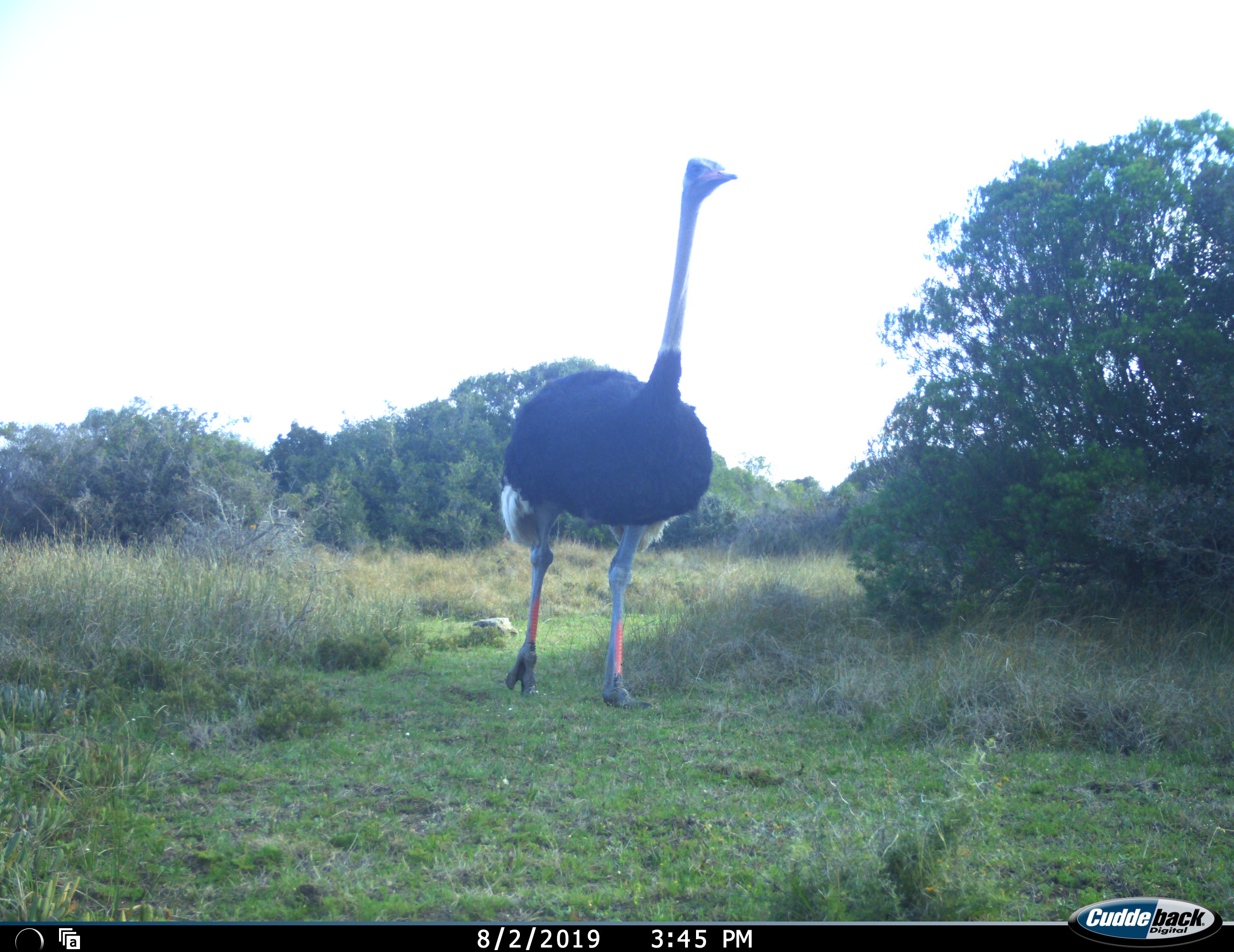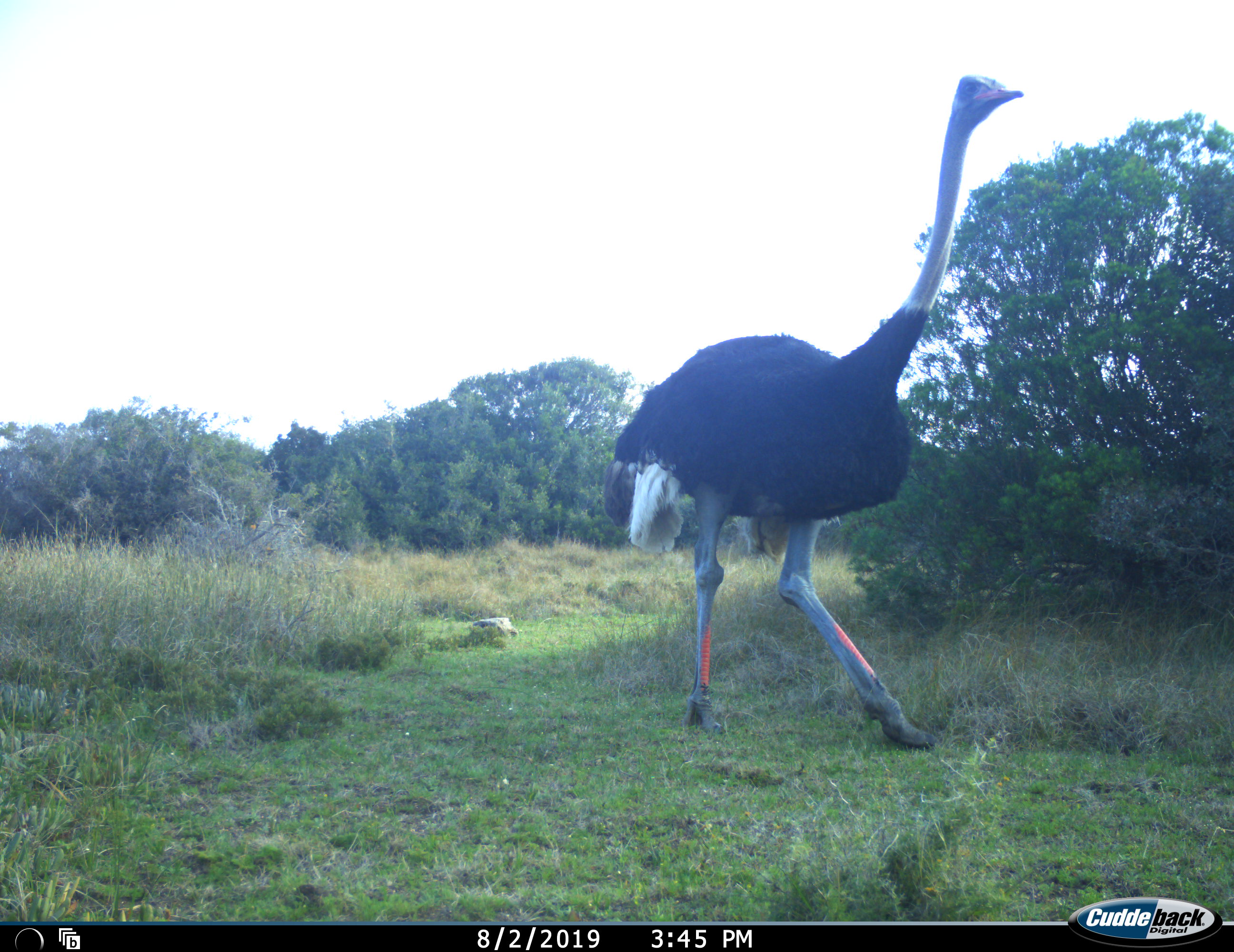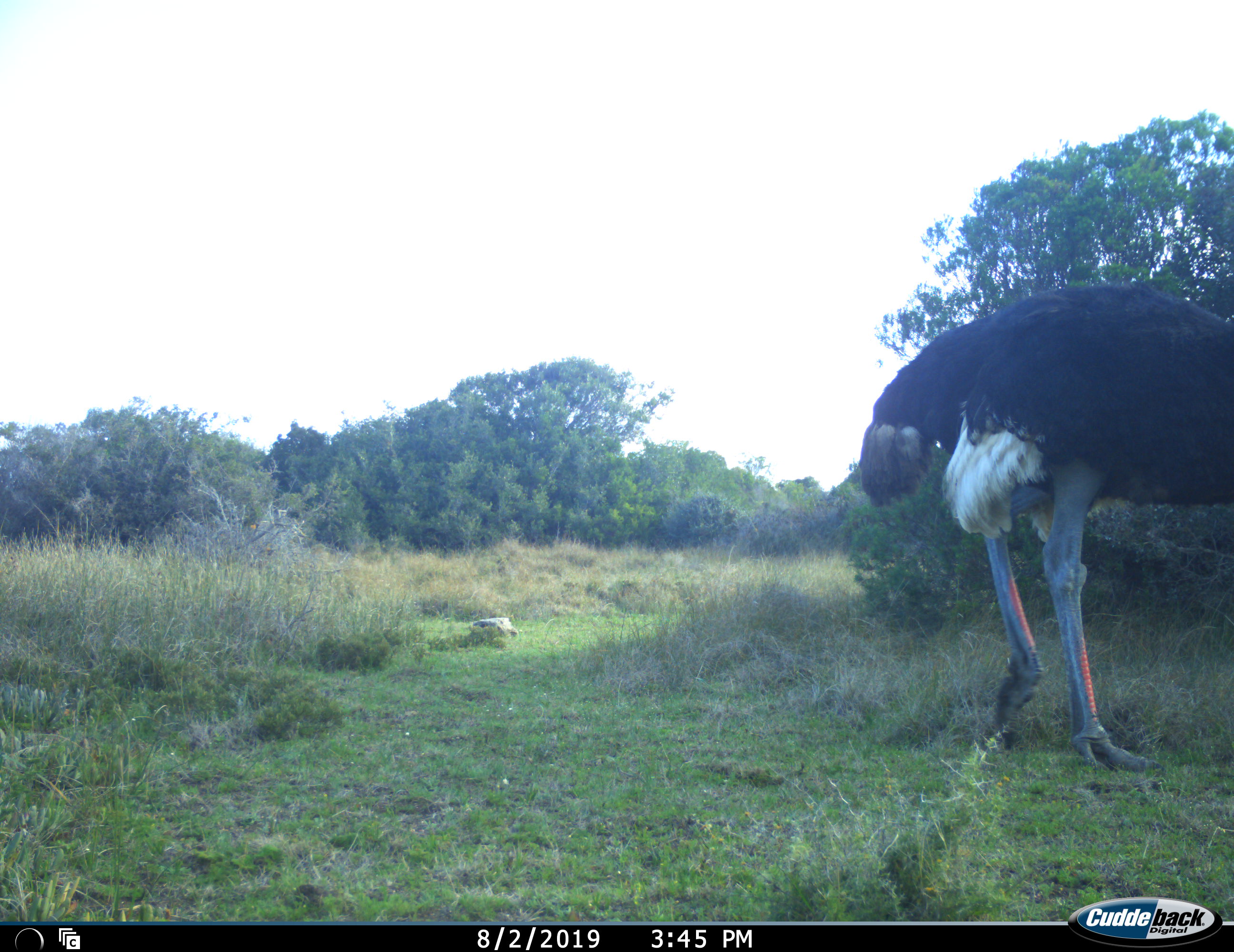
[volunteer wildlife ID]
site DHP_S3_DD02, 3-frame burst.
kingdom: Animalia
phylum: Chordata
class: Aves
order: Struthioniformes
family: Struthionidae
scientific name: Struthionidae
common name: ostrich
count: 1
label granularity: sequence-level